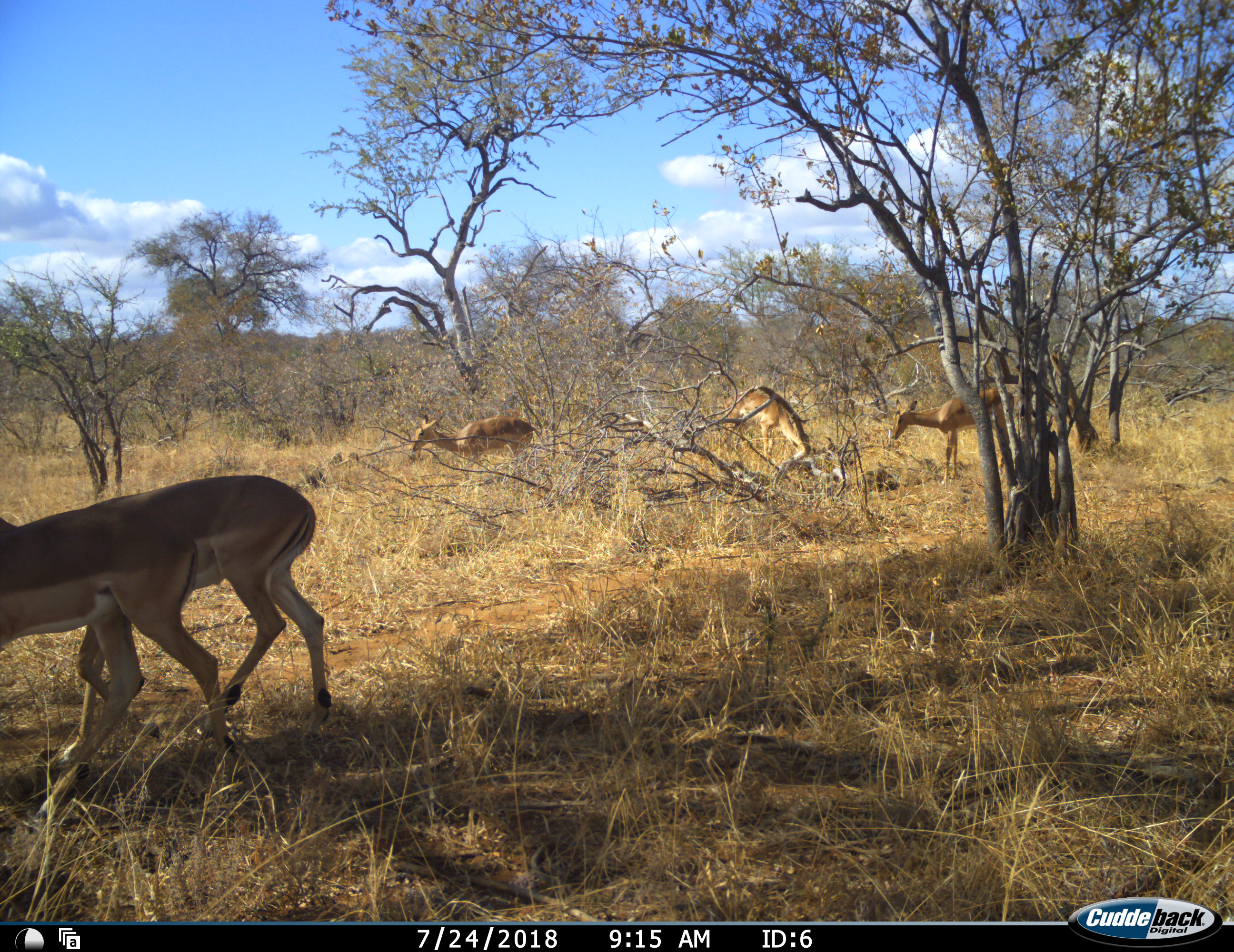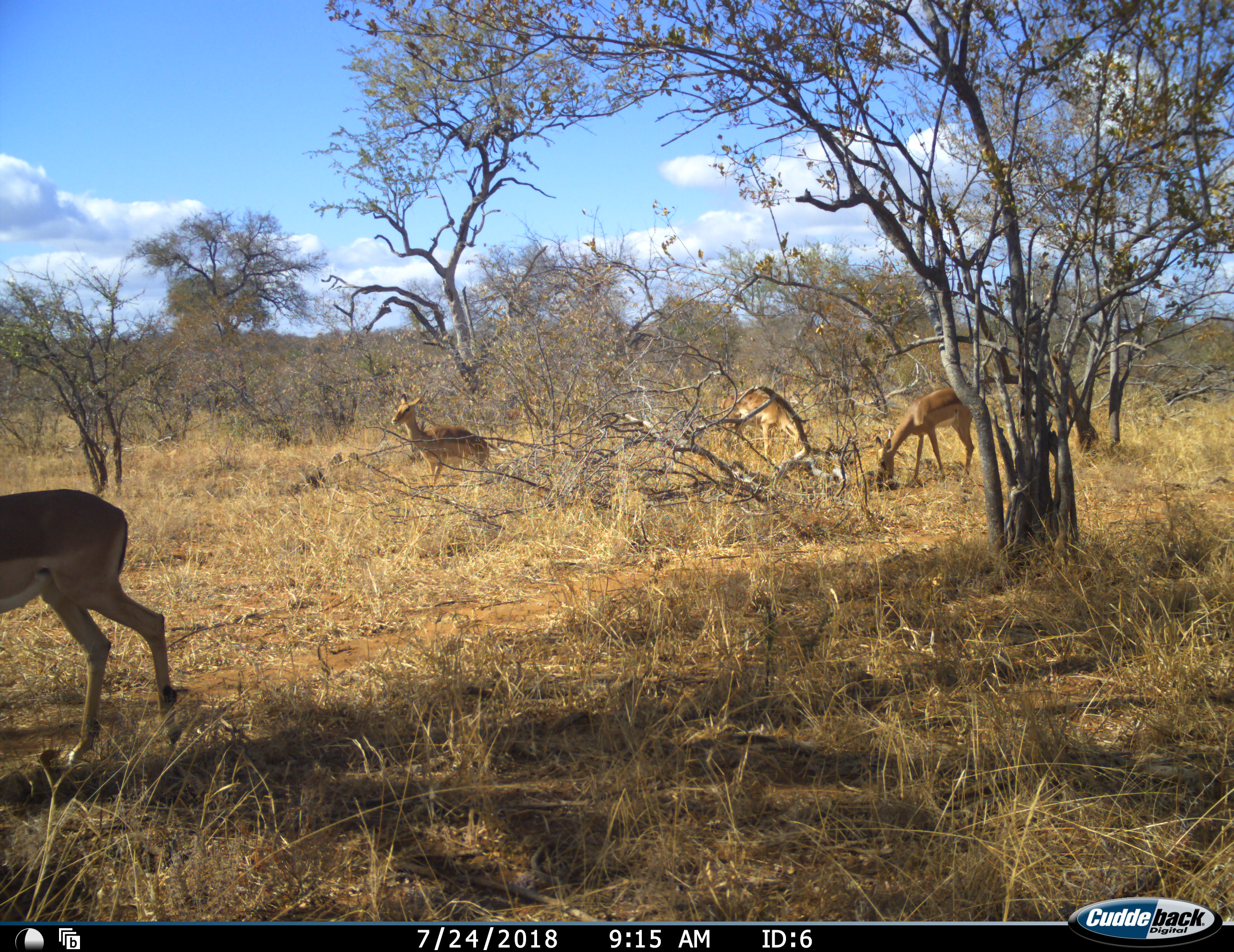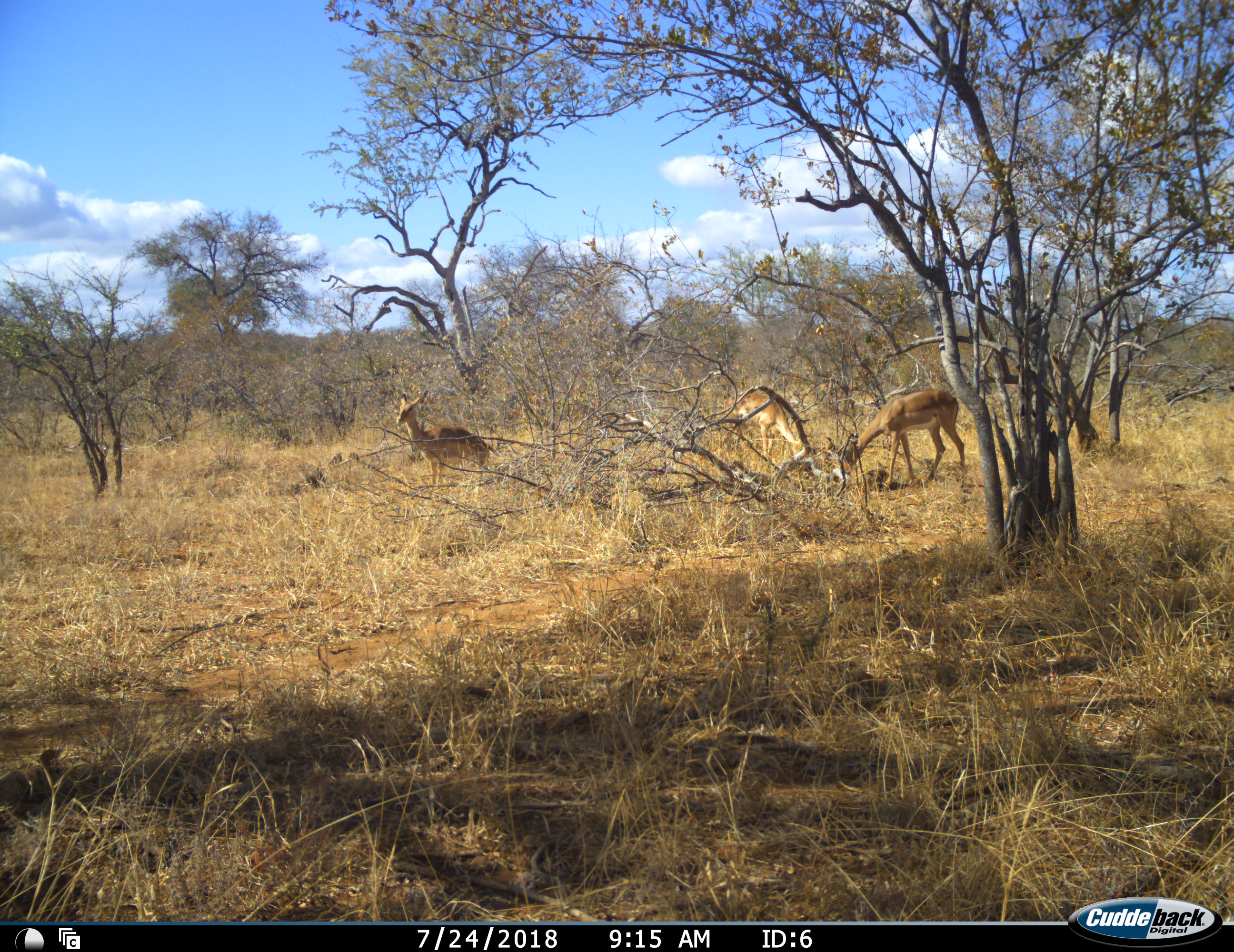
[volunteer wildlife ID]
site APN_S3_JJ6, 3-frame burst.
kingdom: Animalia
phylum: Chordata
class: Mammalia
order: Artiodactyla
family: Bovidae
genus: Aepyceros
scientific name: Aepyceros melampus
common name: impala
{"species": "impala (Aepyceros melampus)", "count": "5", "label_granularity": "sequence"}